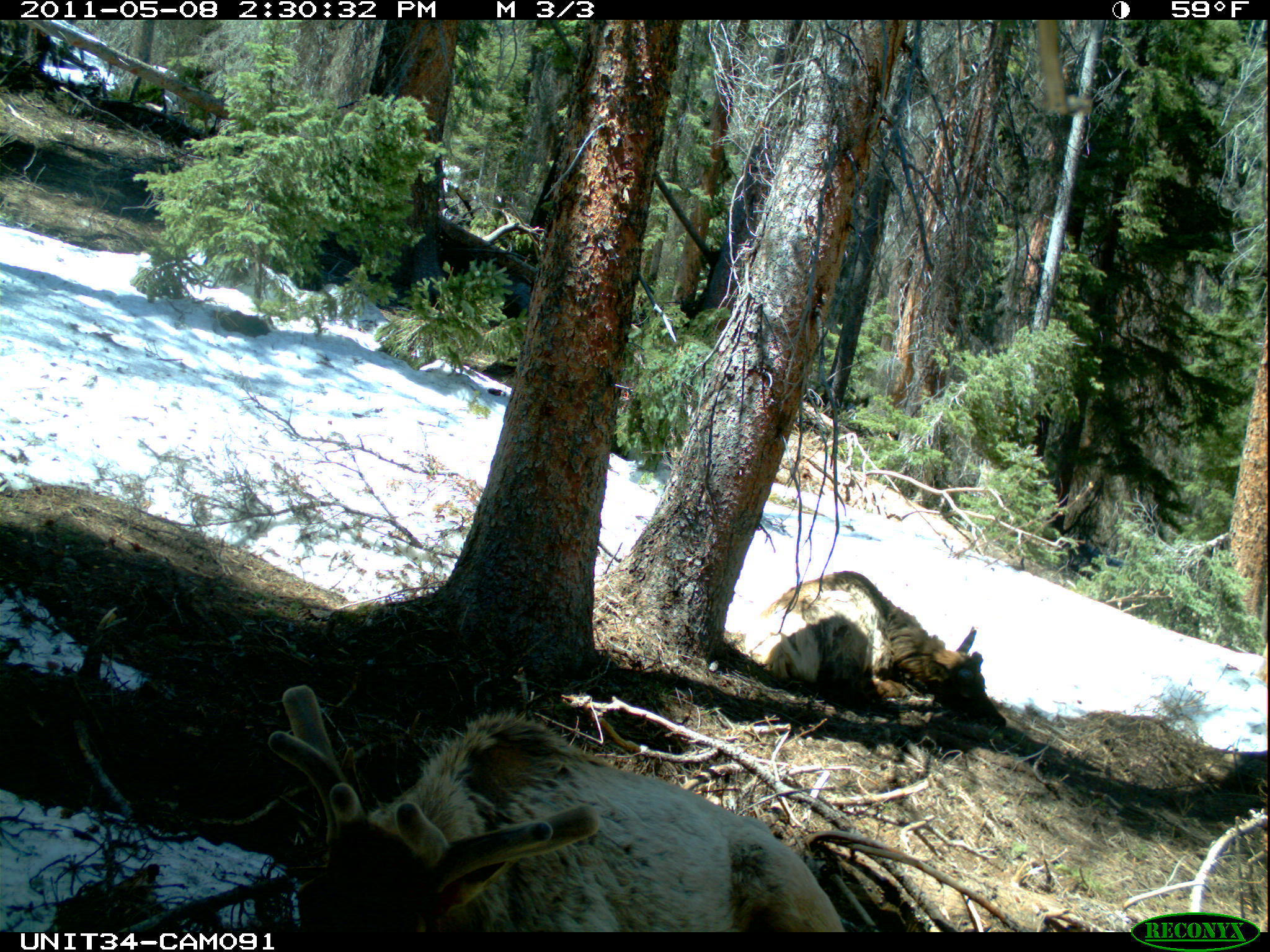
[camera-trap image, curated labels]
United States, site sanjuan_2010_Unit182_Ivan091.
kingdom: Animalia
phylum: Chordata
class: Mammalia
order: Artiodactyla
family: Cervidae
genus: Cervus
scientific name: Cervus elaphus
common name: red deer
Cervus elaphus (red deer).